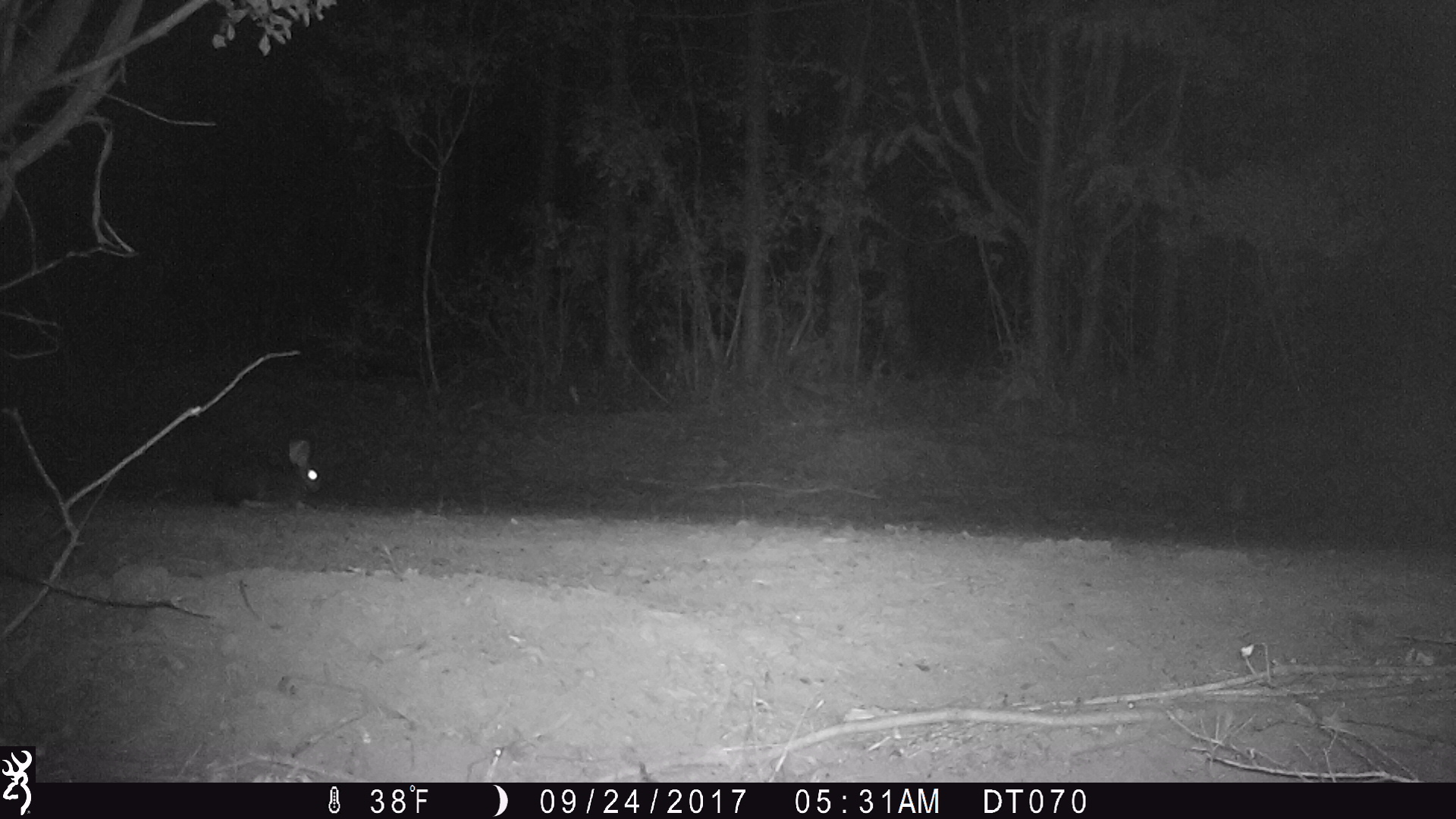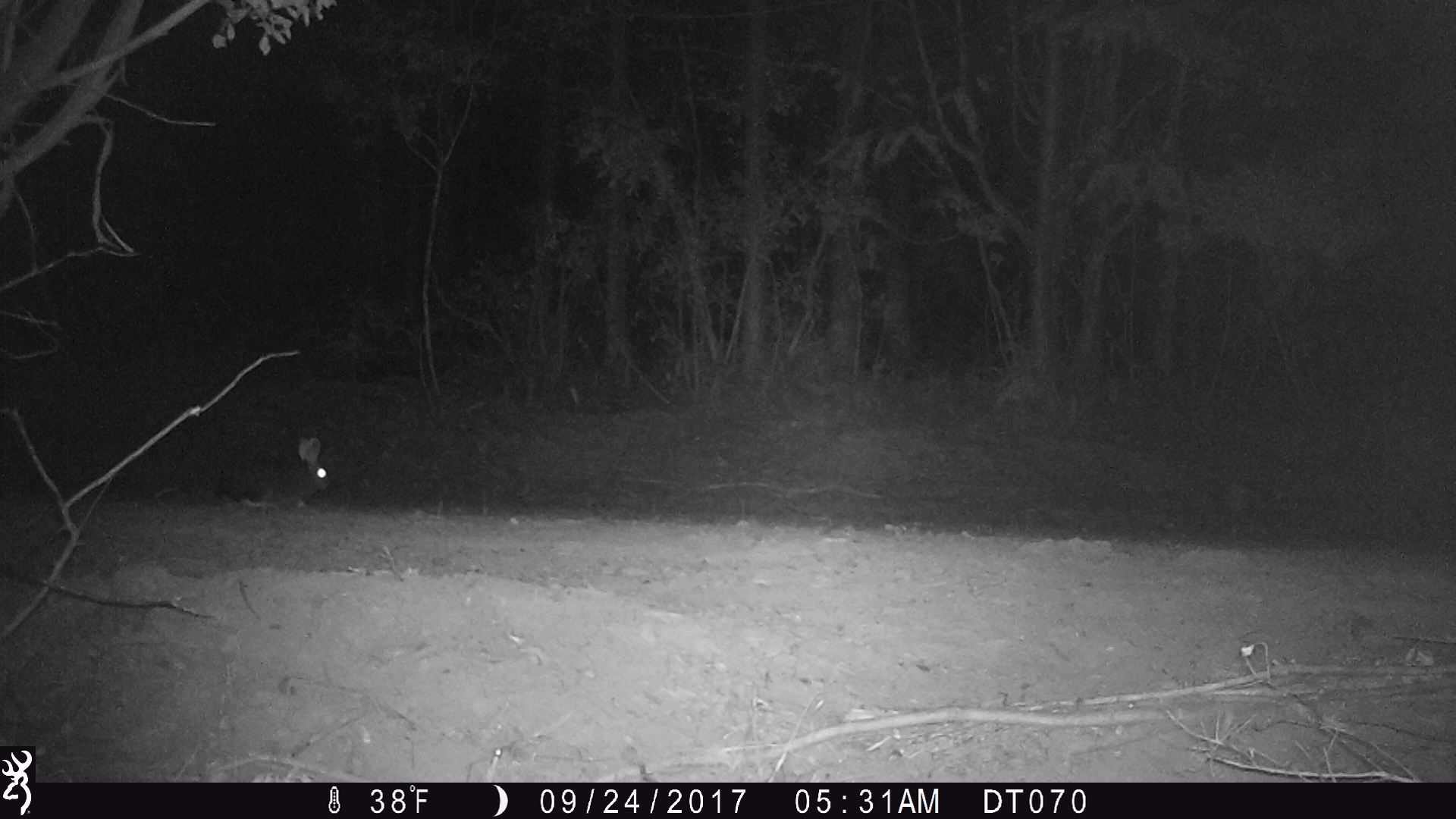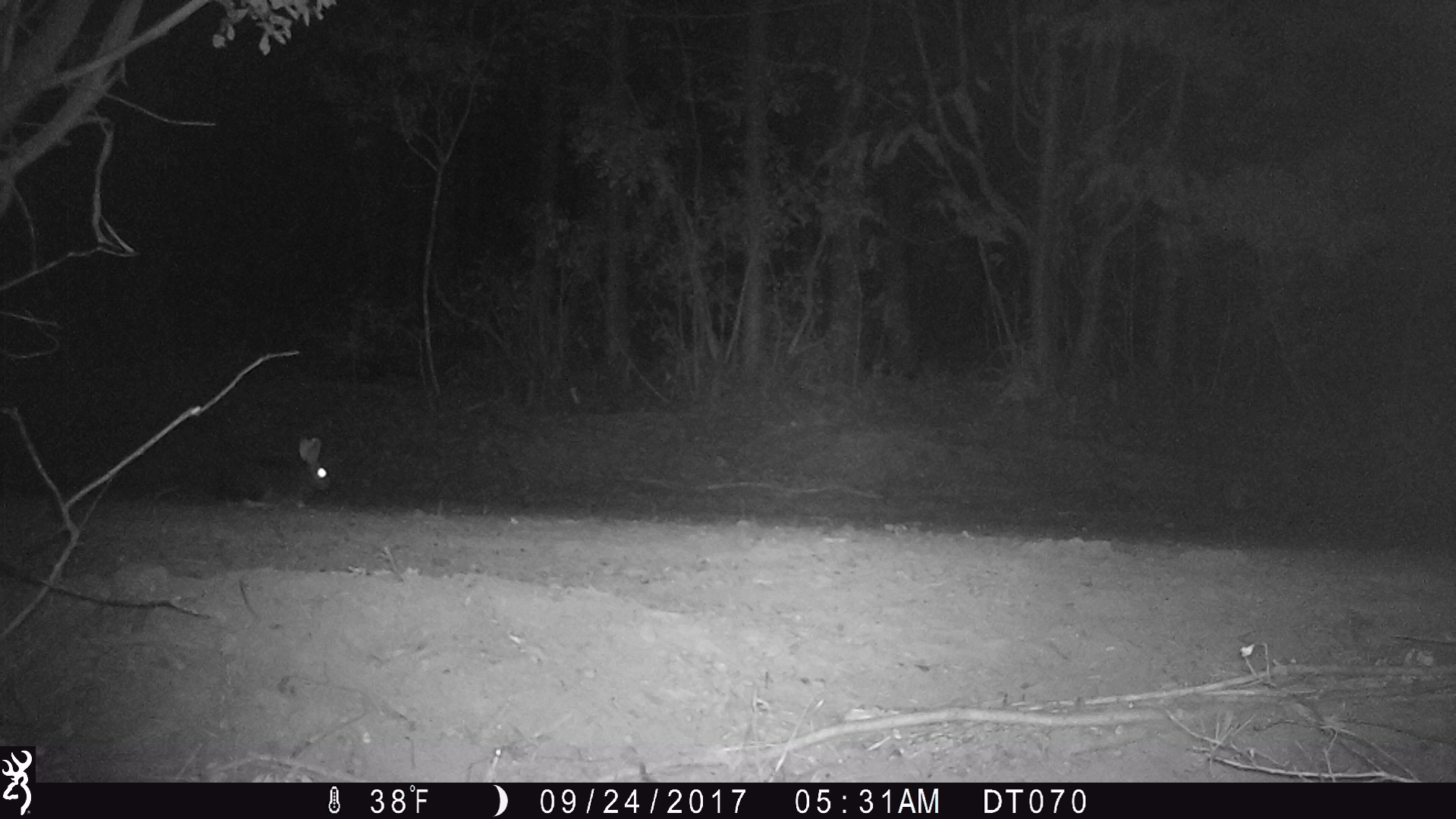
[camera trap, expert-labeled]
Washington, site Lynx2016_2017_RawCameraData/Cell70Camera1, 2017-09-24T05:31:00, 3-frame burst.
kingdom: Animalia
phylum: Chordata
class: Mammalia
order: Lagomorpha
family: Leporidae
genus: Lepus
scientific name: Lepus americanus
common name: snowshoe hare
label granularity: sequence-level